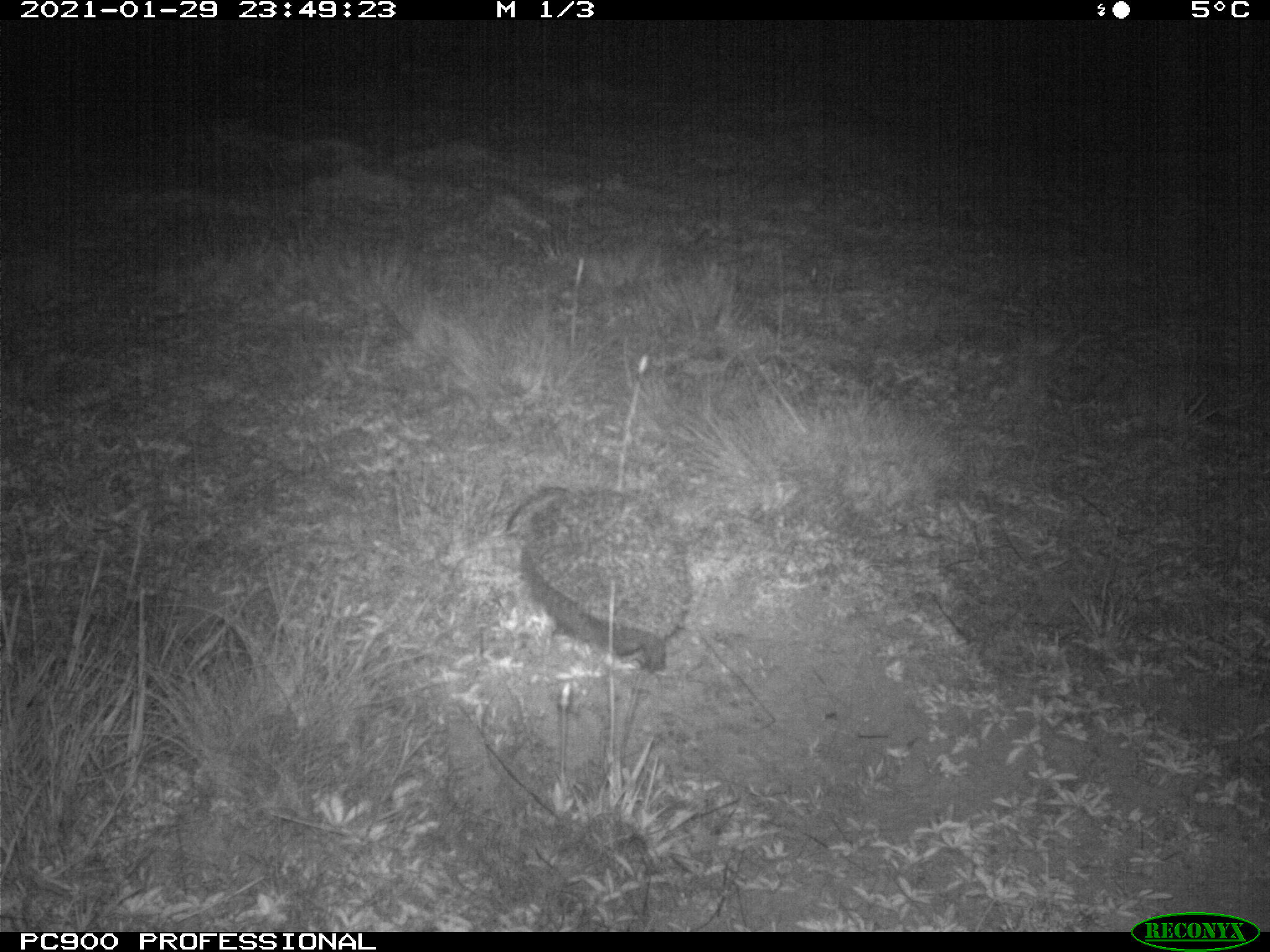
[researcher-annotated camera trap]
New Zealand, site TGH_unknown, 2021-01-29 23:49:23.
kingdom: Animalia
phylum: Chordata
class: Mammalia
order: Eulipotyphla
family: Erinaceidae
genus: Erinaceus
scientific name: Erinaceus europaeus europaeus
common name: european hedgehog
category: hedgehog